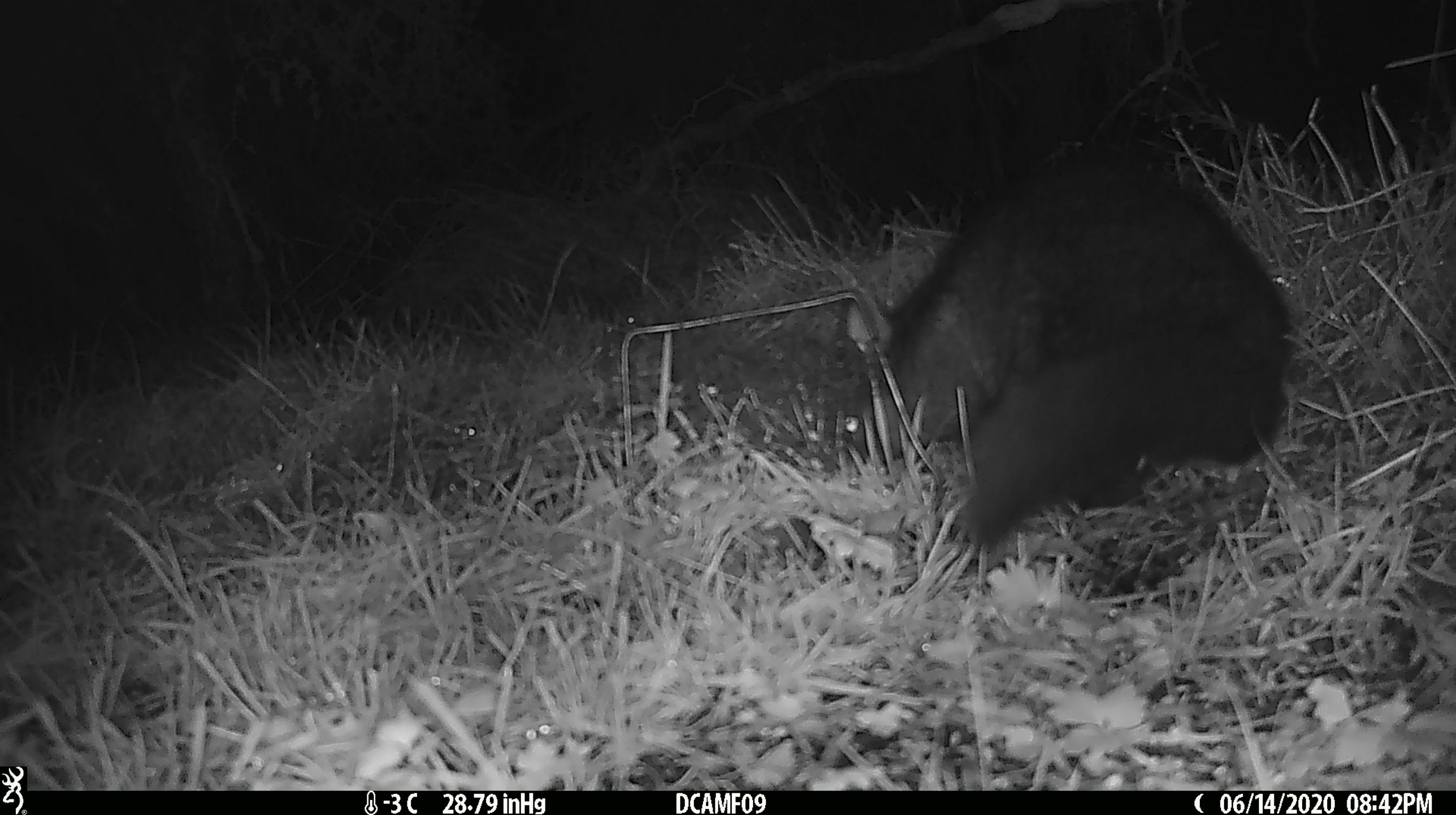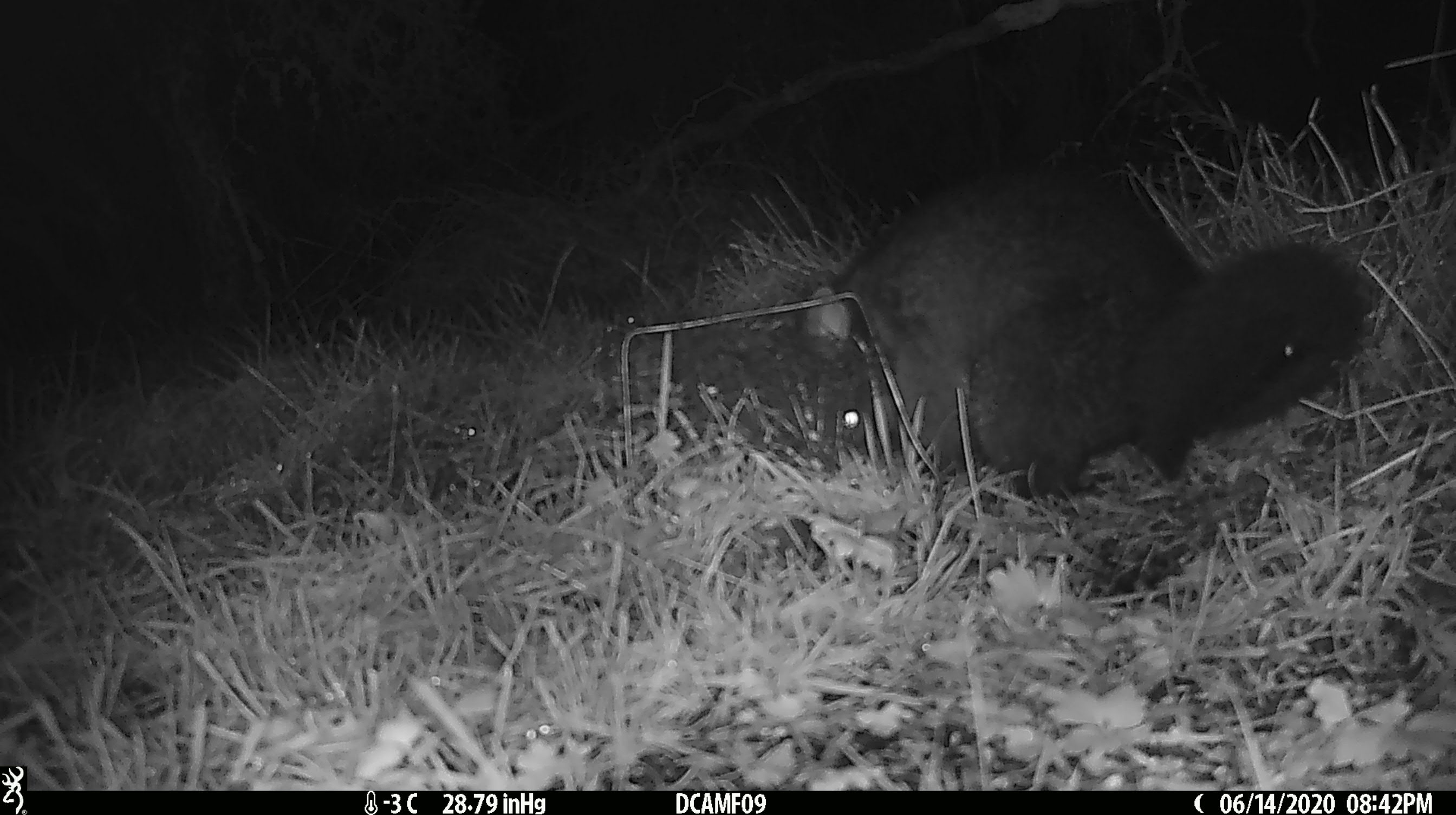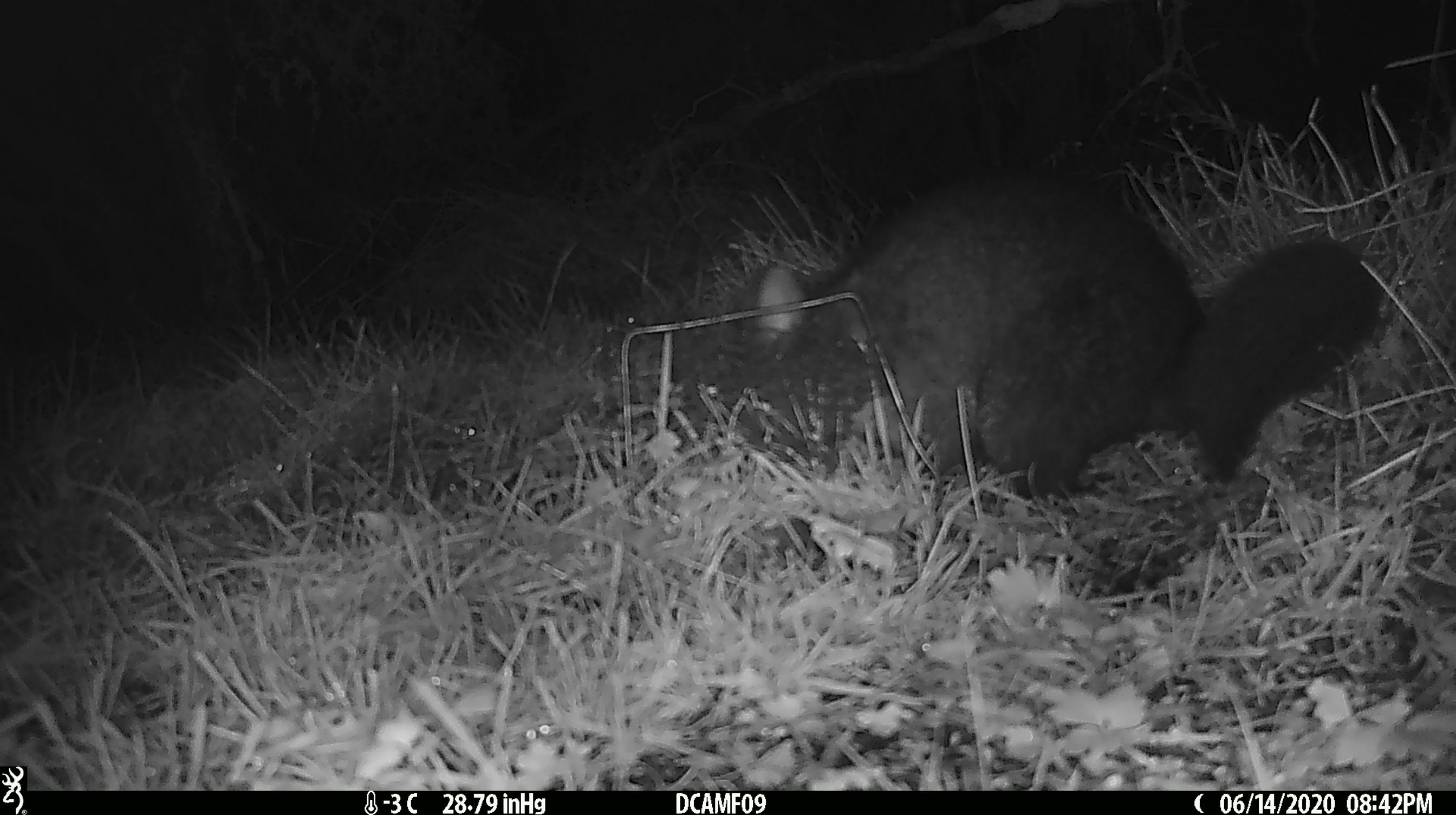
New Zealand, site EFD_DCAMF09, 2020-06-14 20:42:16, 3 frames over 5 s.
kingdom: Animalia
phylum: Chordata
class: Mammalia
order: Diprotodontia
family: Phalangeridae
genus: Trichosurus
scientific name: Trichosurus vulpecula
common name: common brushtail possum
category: possum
Possum (common brushtail possum) (Trichosurus vulpecula).